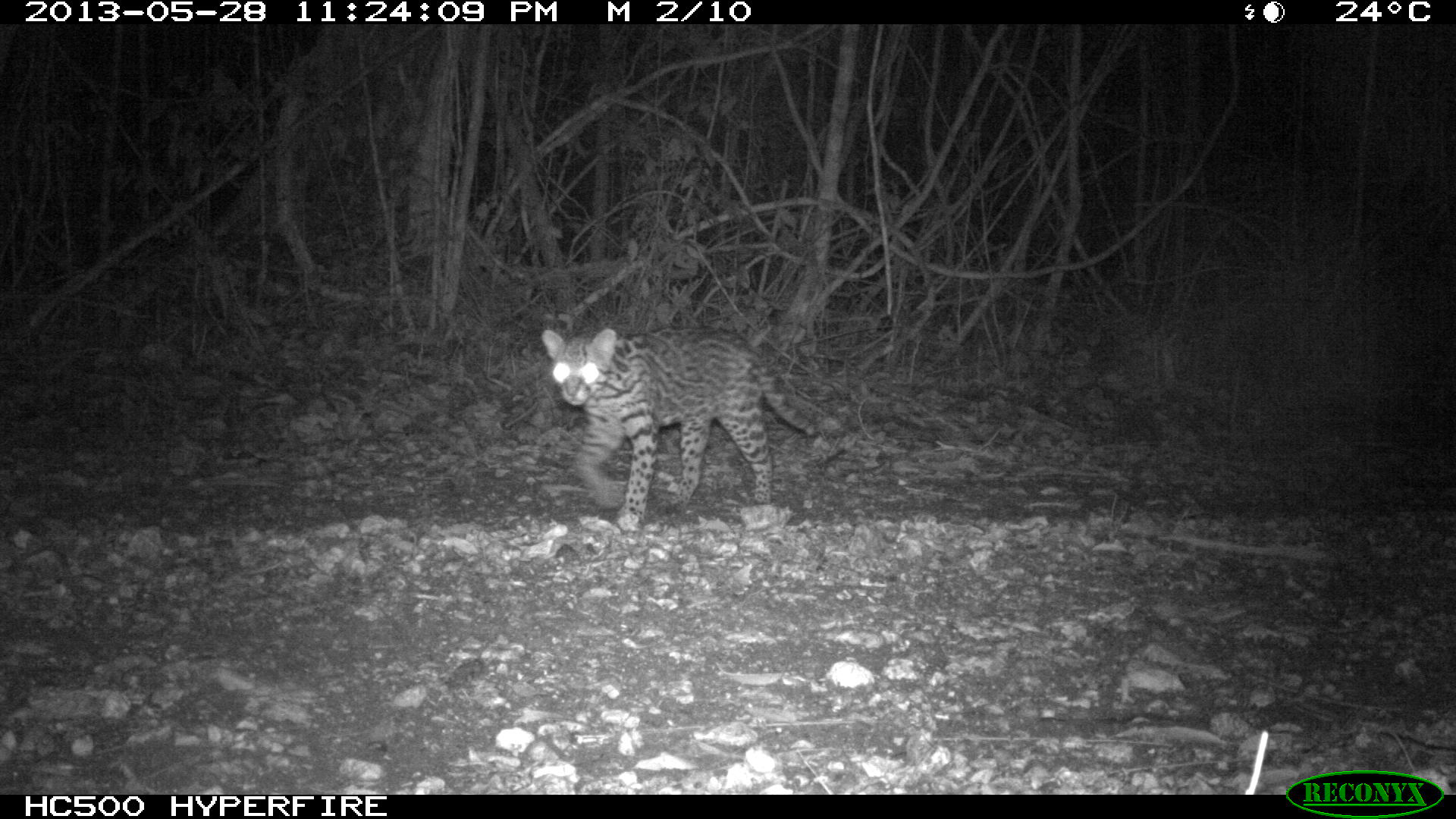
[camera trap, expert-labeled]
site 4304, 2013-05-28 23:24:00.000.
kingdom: Animalia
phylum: Chordata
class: Mammalia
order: Carnivora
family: Felidae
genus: Leopardus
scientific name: Leopardus pardalis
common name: ocelot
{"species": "Leopardus pardalis (ocelot)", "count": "1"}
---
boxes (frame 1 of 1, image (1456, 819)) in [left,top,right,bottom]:
leopardus pardalis: [539,324,821,533]